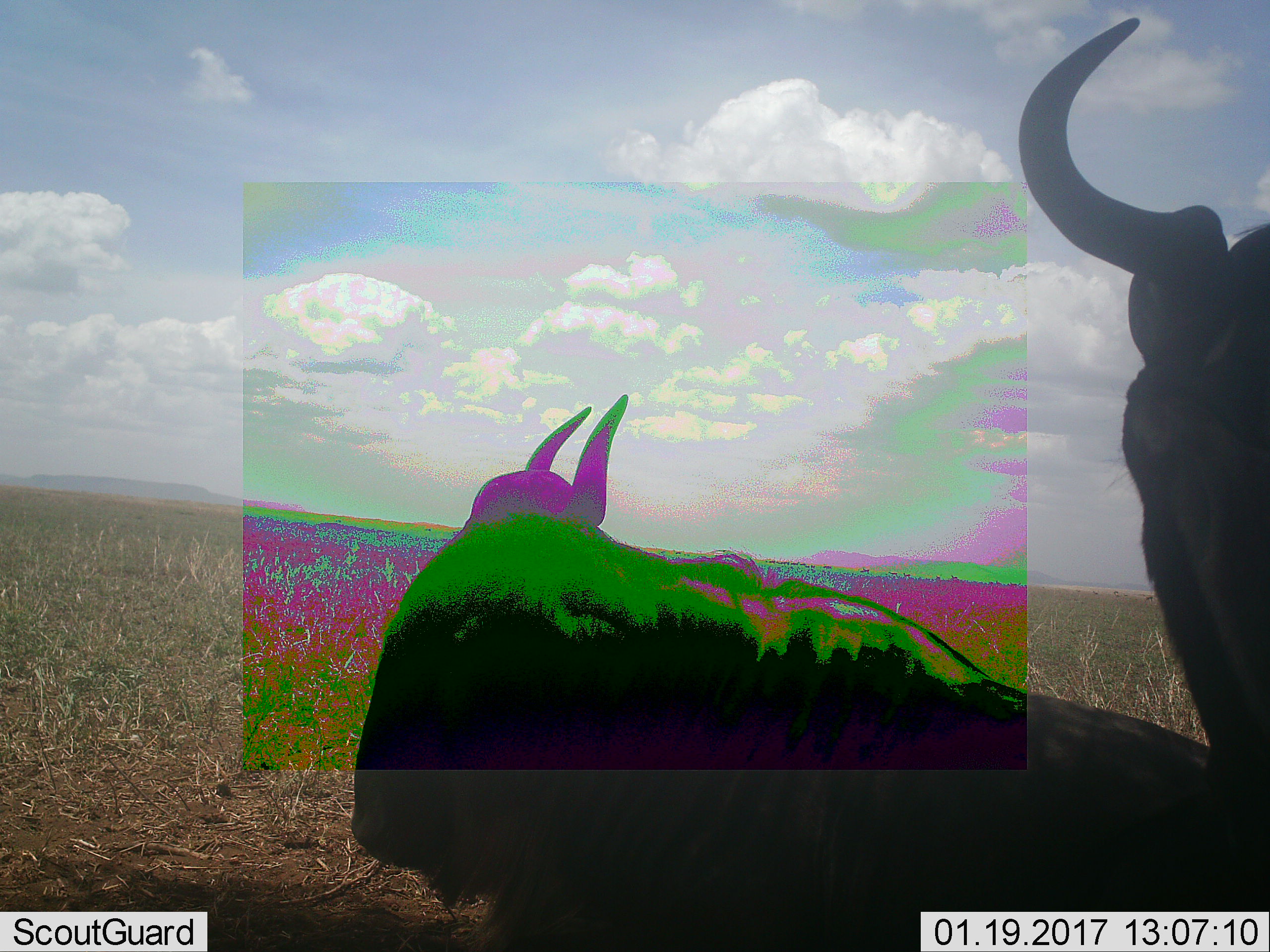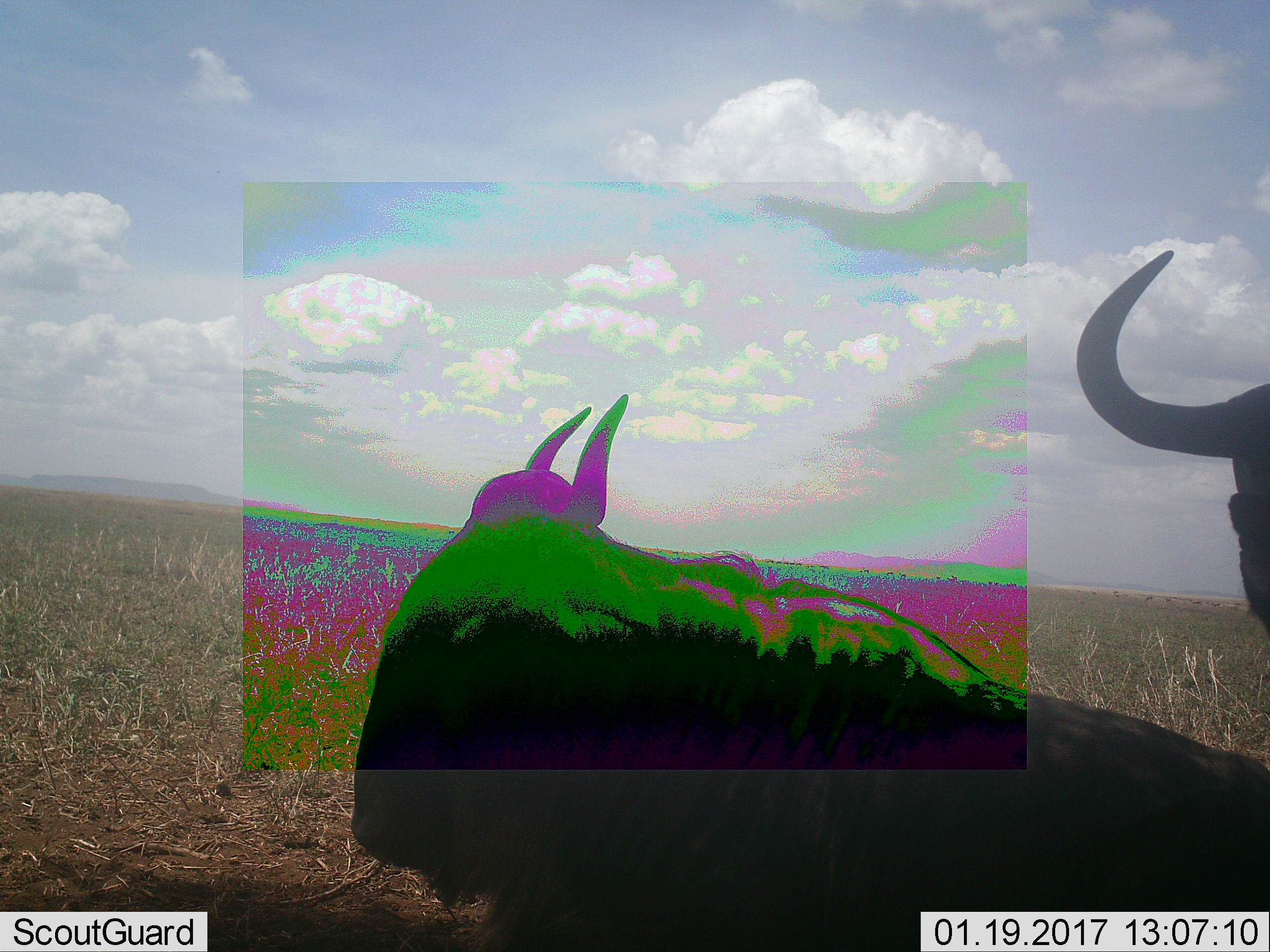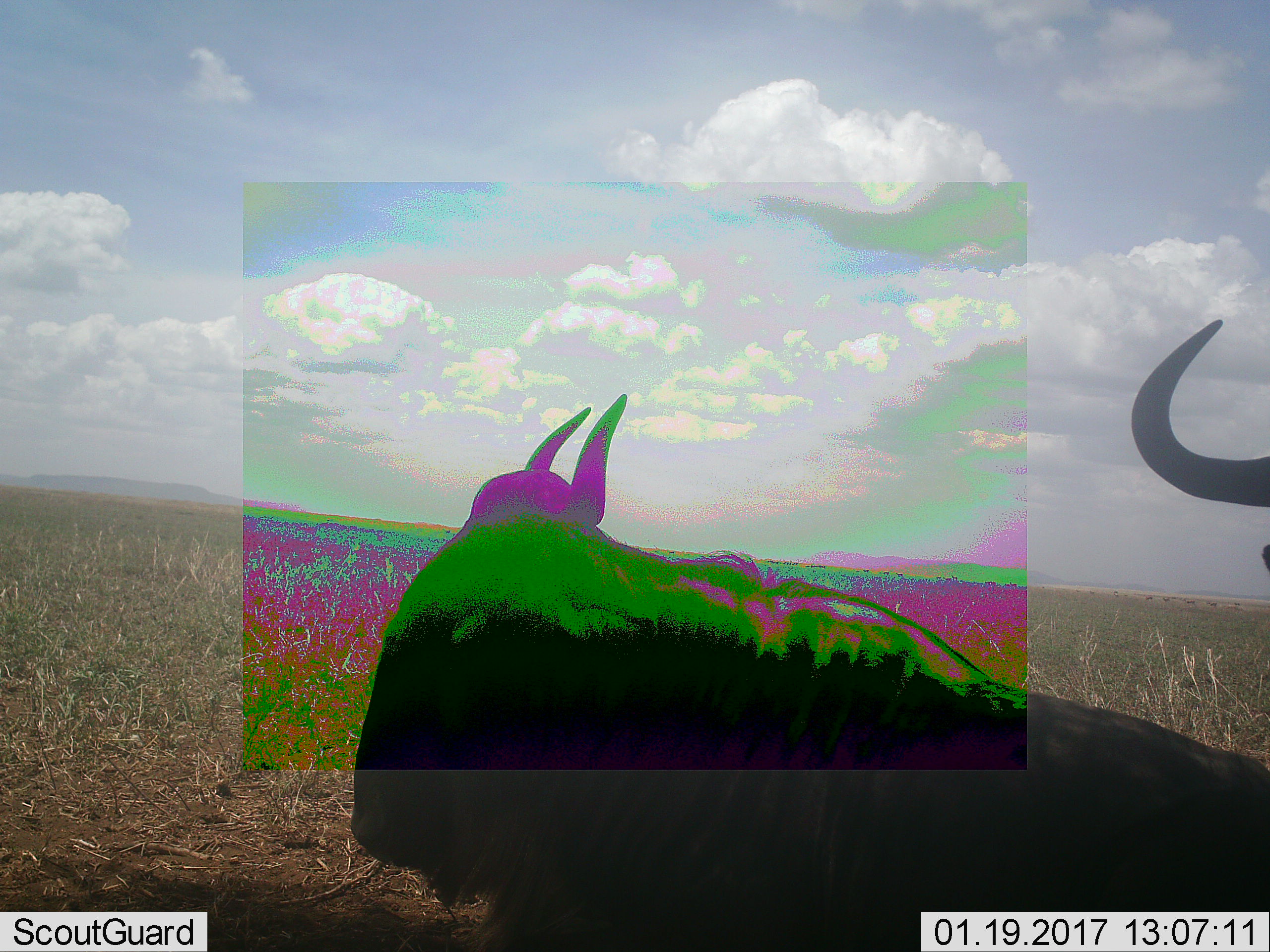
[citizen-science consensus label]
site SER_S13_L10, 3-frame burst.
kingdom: Animalia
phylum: Chordata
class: Mammalia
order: Artiodactyla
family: Bovidae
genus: Connochaetes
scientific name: Connochaetes taurinus taurinus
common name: blue wildebeest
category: wildebeestblue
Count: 2.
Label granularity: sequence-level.